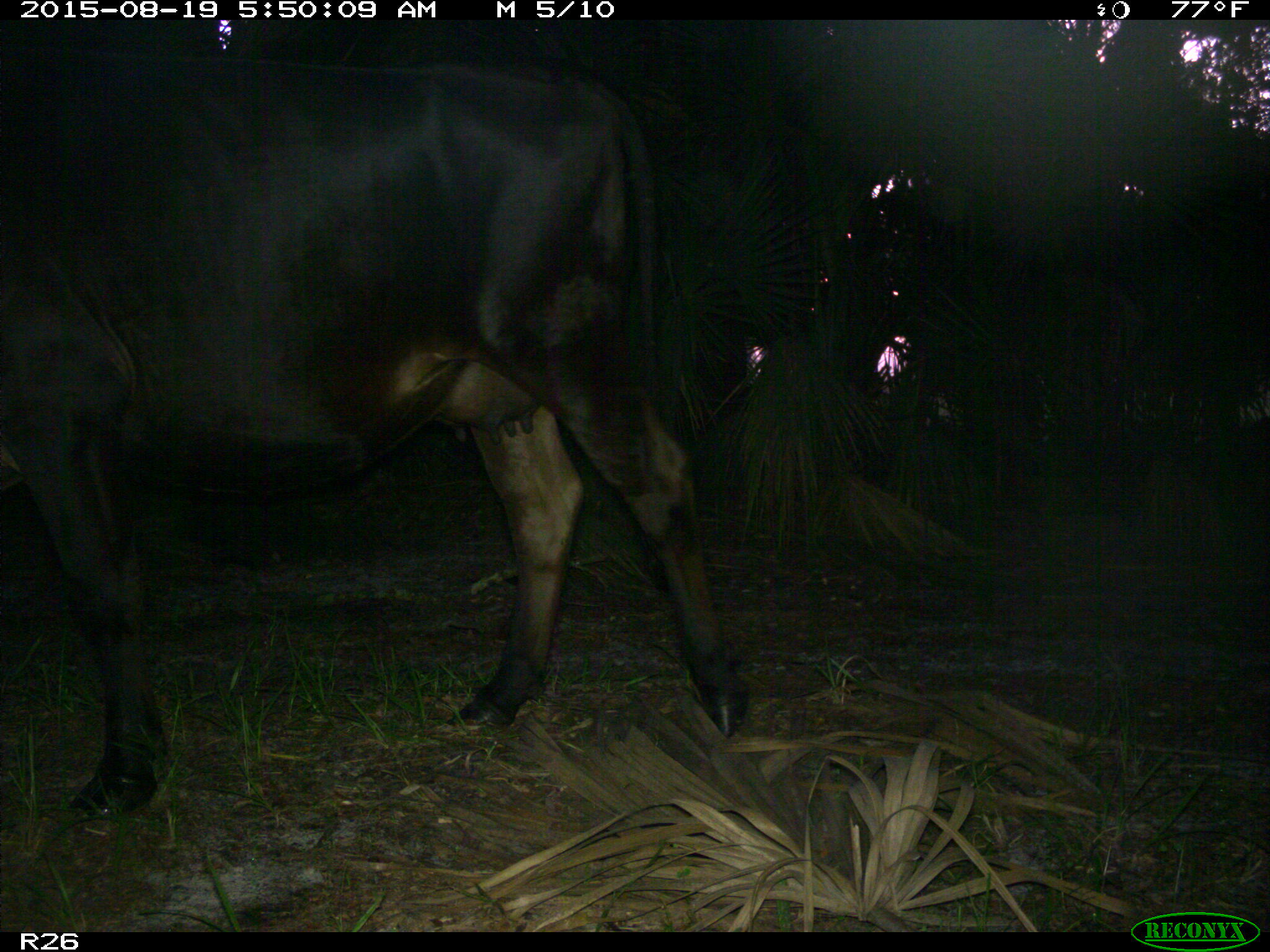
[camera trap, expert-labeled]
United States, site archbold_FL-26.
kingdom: Animalia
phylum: Chordata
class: Mammalia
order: Artiodactyla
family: Bovidae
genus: Bos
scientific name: Bos taurus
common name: domestic cow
Bos taurus (domestic cow).